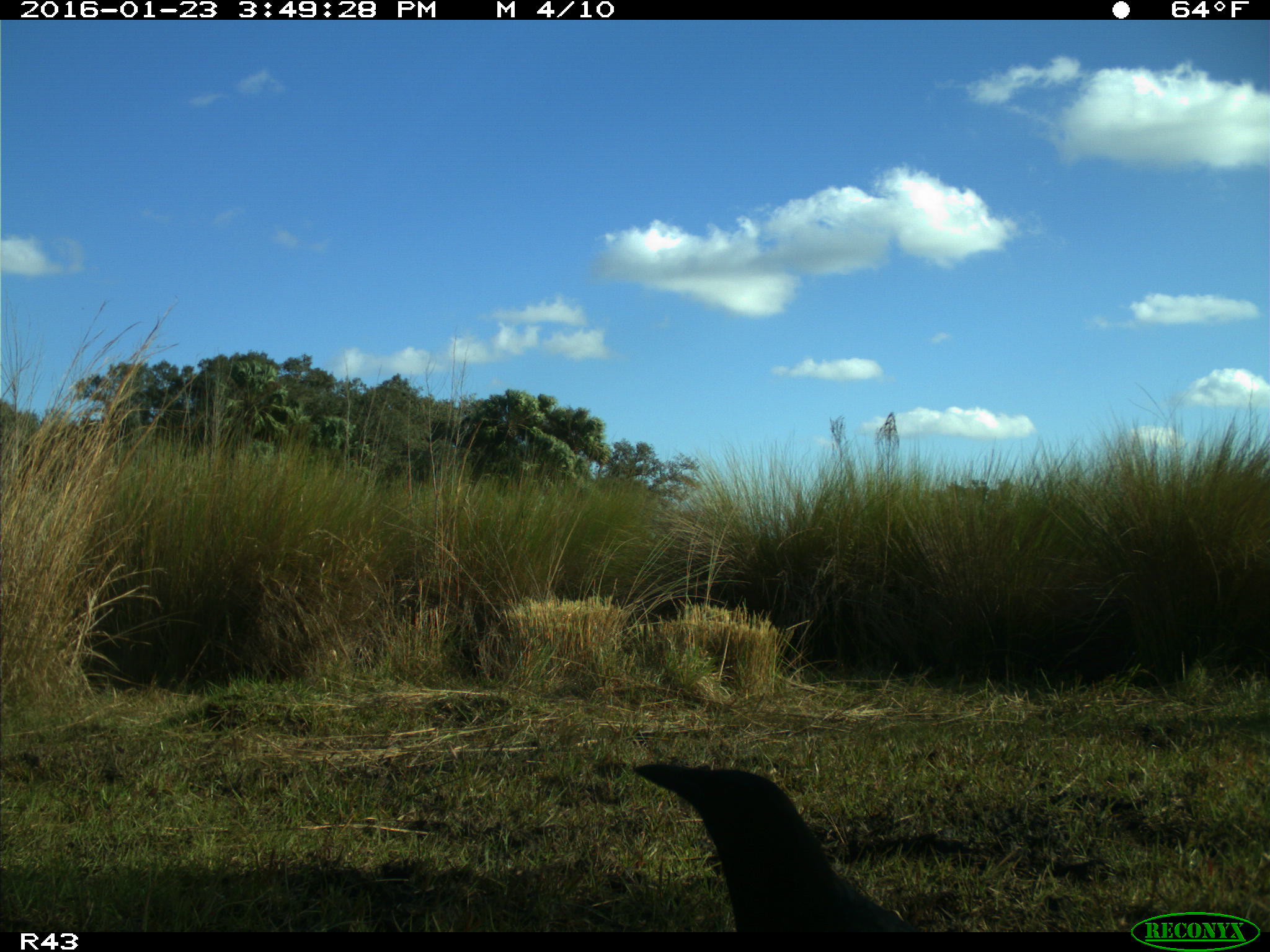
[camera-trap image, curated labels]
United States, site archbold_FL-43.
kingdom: Animalia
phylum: Chordata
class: Aves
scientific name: Aves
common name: birds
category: unidentified bird